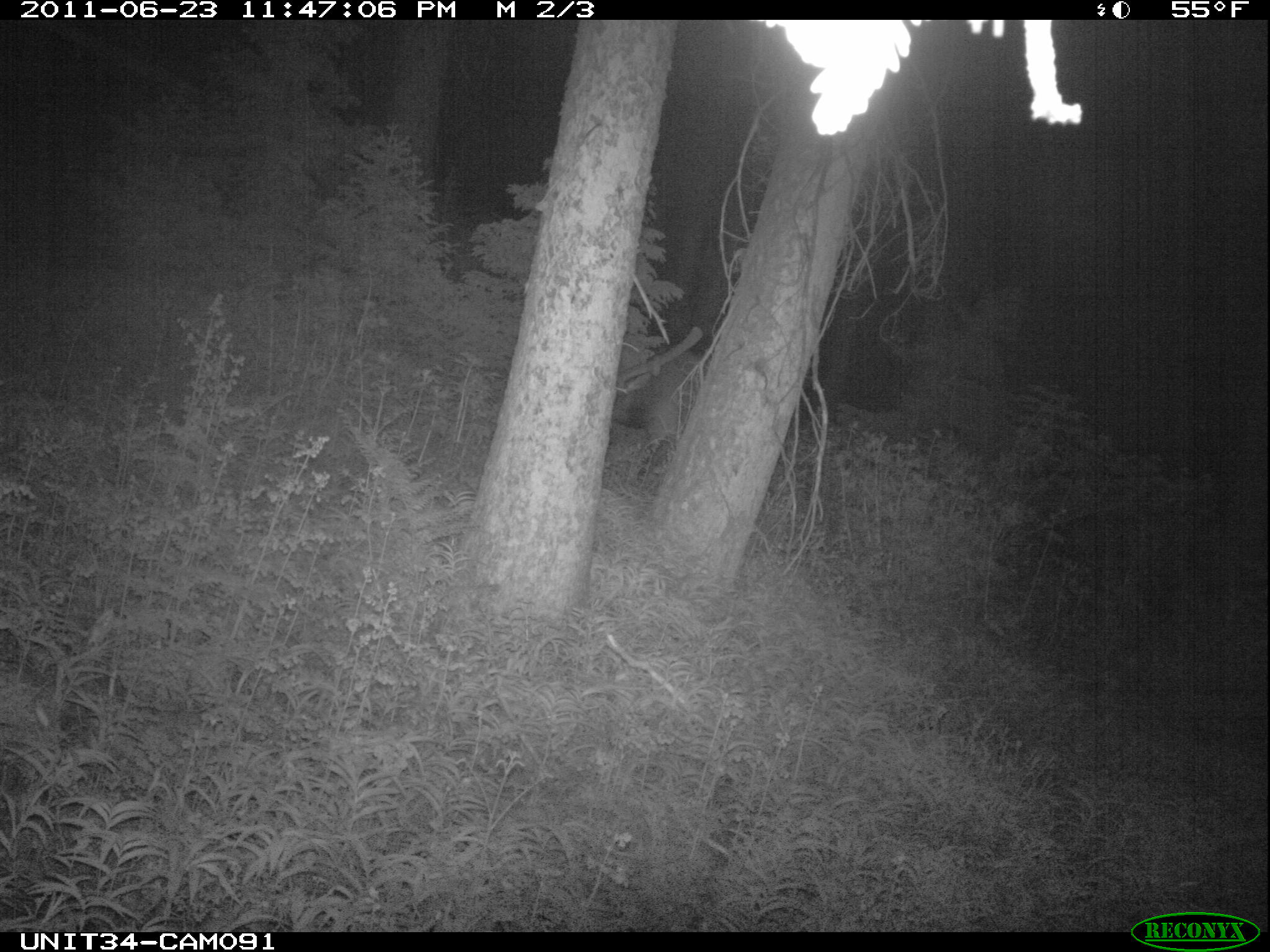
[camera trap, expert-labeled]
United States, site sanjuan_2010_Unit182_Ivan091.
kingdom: Animalia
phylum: Chordata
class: Mammalia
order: Artiodactyla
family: Cervidae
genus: Cervus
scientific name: Cervus elaphus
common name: red deer